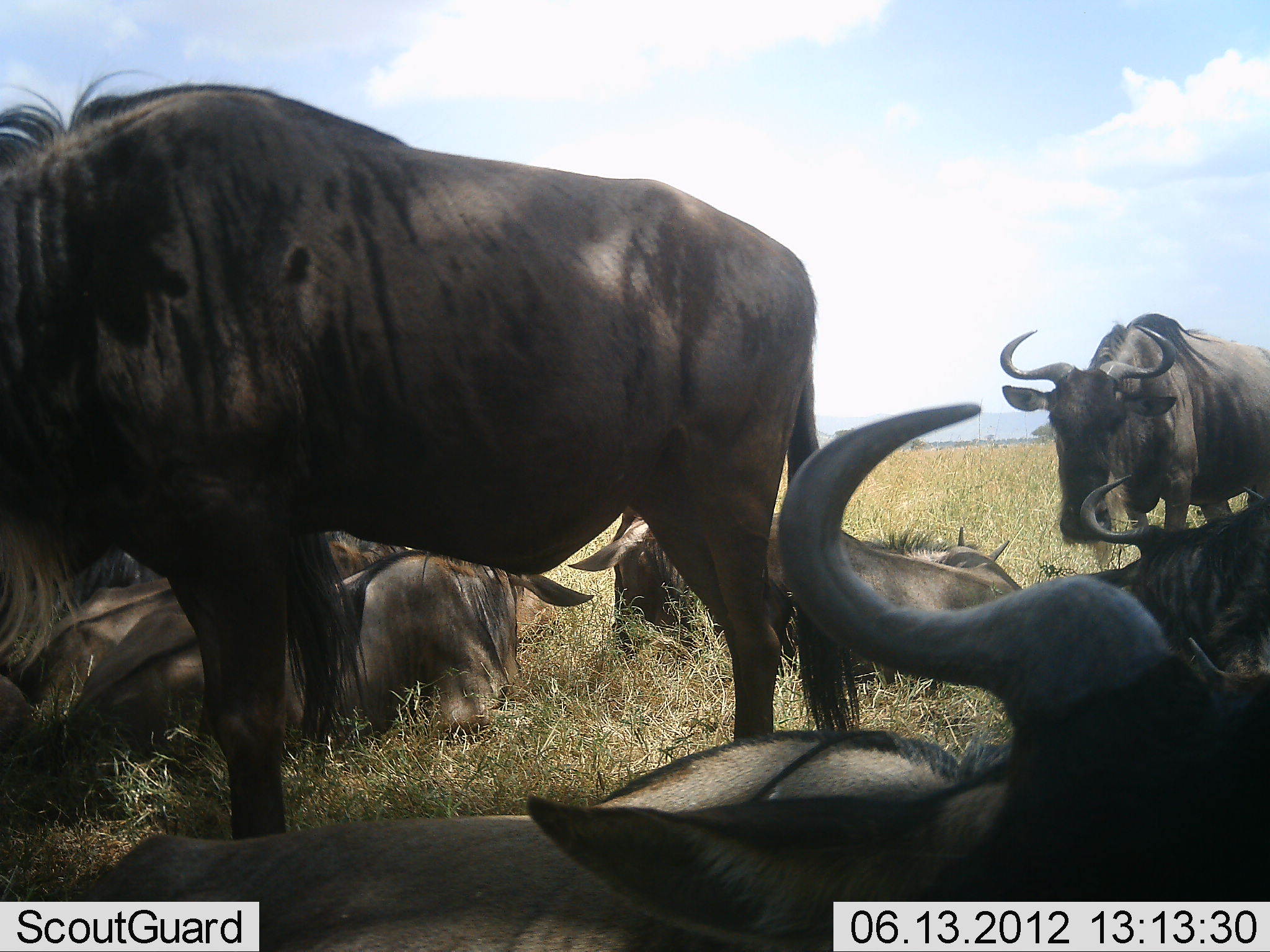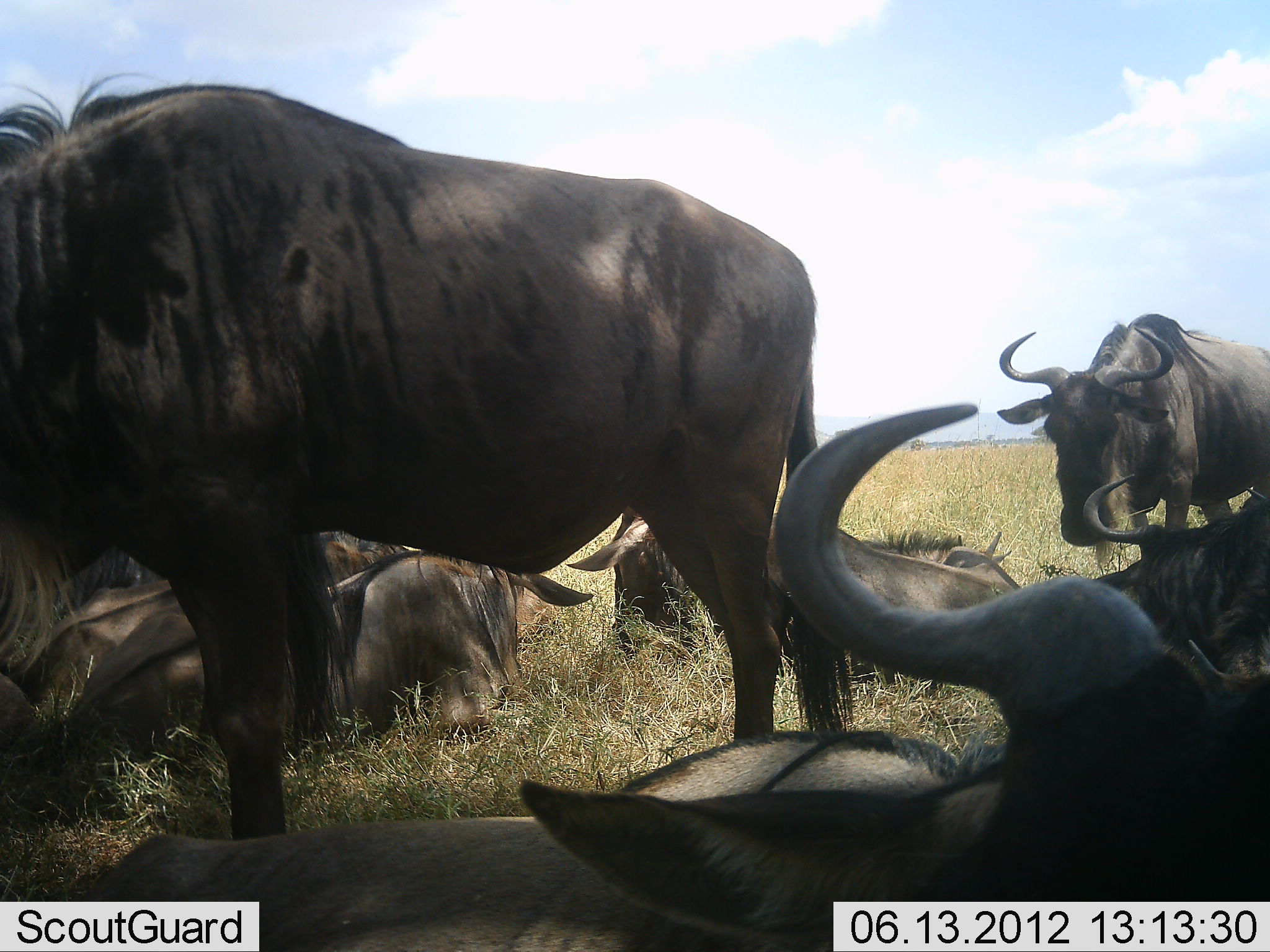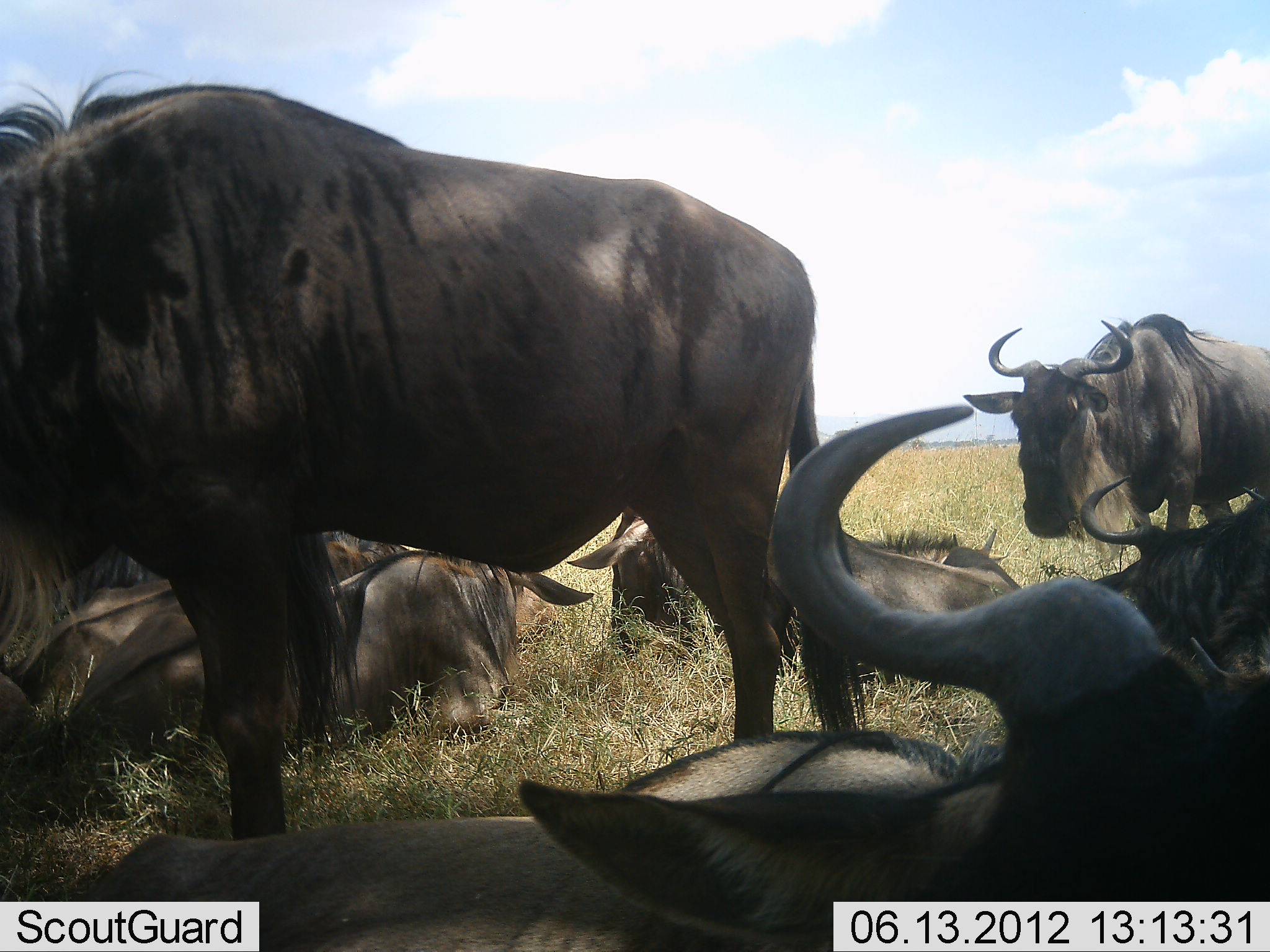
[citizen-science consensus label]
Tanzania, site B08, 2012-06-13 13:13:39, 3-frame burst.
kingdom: Animalia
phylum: Chordata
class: Mammalia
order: Artiodactyla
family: Bovidae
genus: Connochaetes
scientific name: Connochaetes taurinus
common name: blue wildebeest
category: wildebeest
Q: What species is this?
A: Wildebeest (blue wildebeest) (Connochaetes taurinus).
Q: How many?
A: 8.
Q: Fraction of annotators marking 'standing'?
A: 60%.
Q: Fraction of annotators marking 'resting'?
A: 100%.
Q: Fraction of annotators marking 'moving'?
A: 0%.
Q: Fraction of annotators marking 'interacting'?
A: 0%.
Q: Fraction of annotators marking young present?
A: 0%.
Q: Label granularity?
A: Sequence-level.